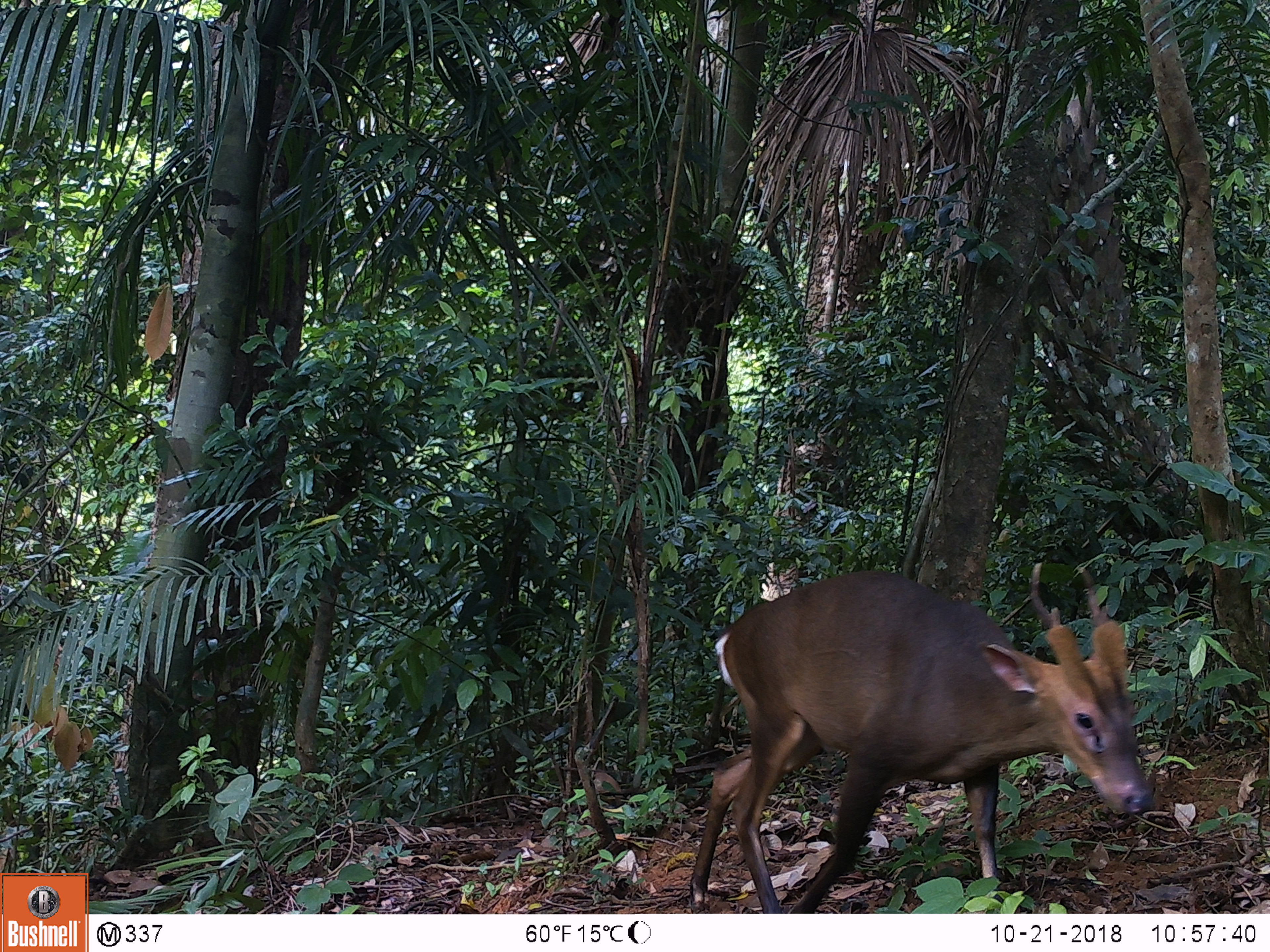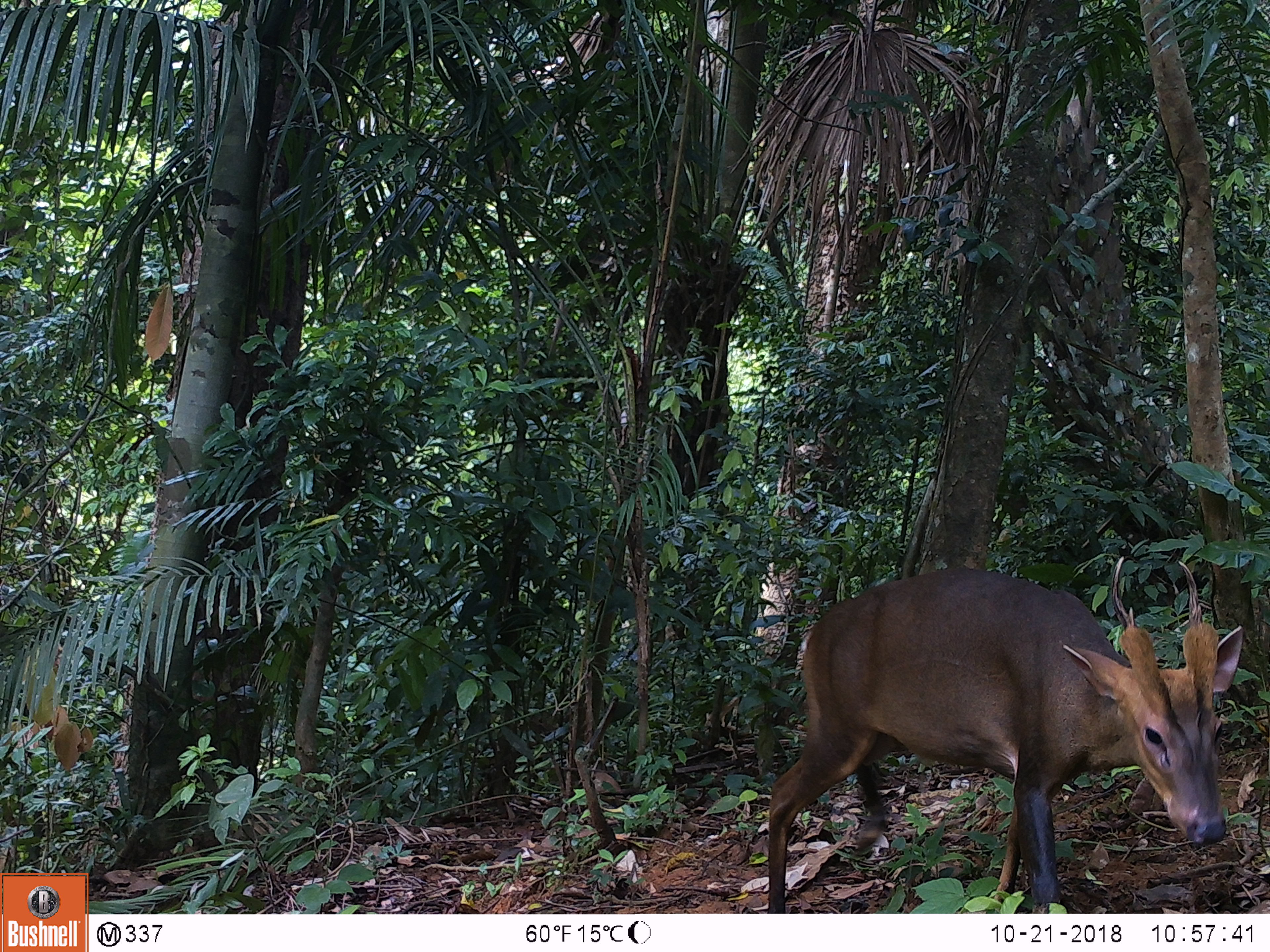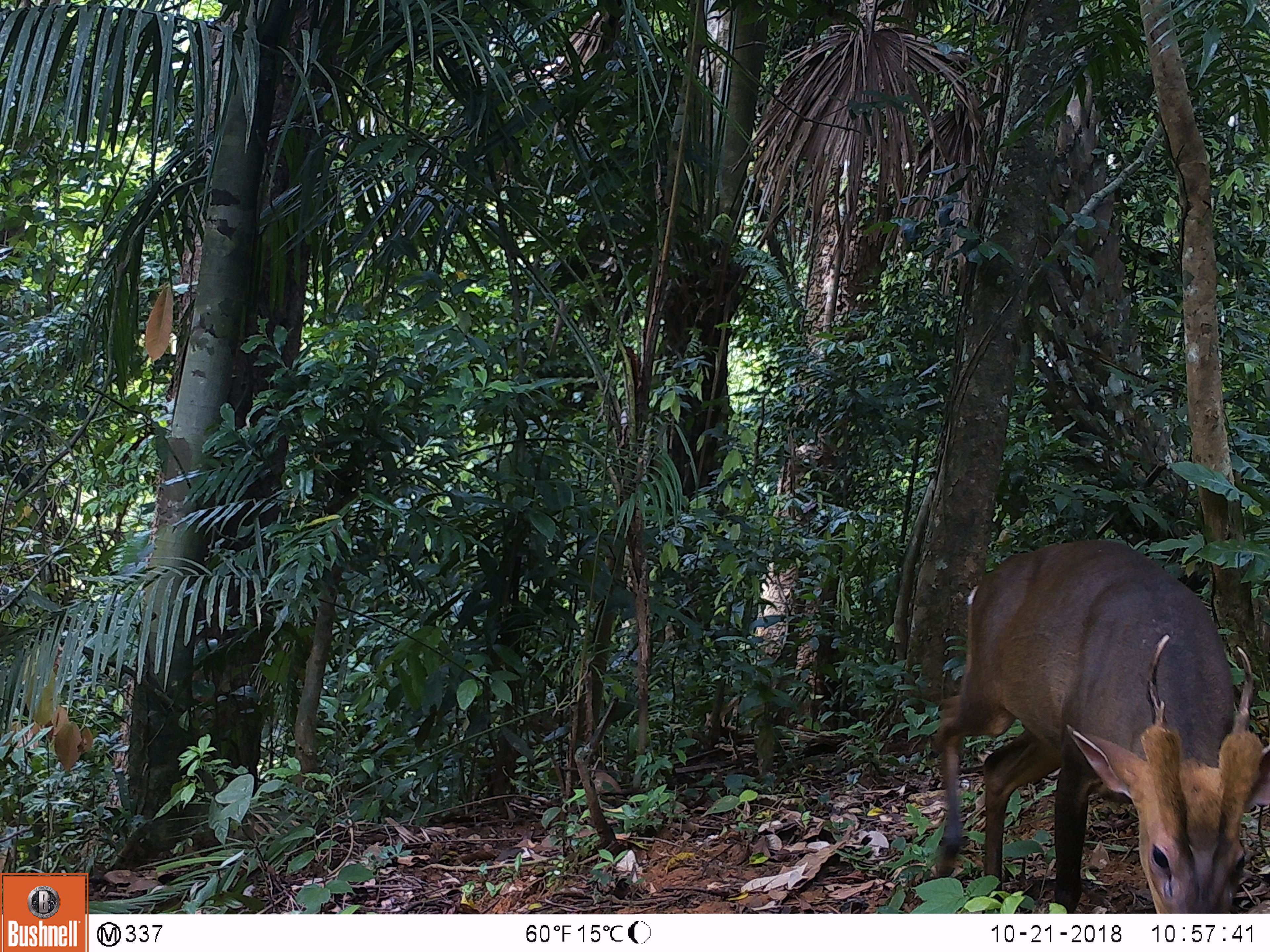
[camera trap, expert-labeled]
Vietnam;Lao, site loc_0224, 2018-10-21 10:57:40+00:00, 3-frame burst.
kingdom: Animalia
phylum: Chordata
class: Mammalia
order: Artiodactyla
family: Cervidae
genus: Muntiacus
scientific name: Muntiacus vuquangensis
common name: large-antlered muntjac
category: large antlered muntjac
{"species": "large antlered muntjac (large-antlered muntjac) (Muntiacus vuquangensis)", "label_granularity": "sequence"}